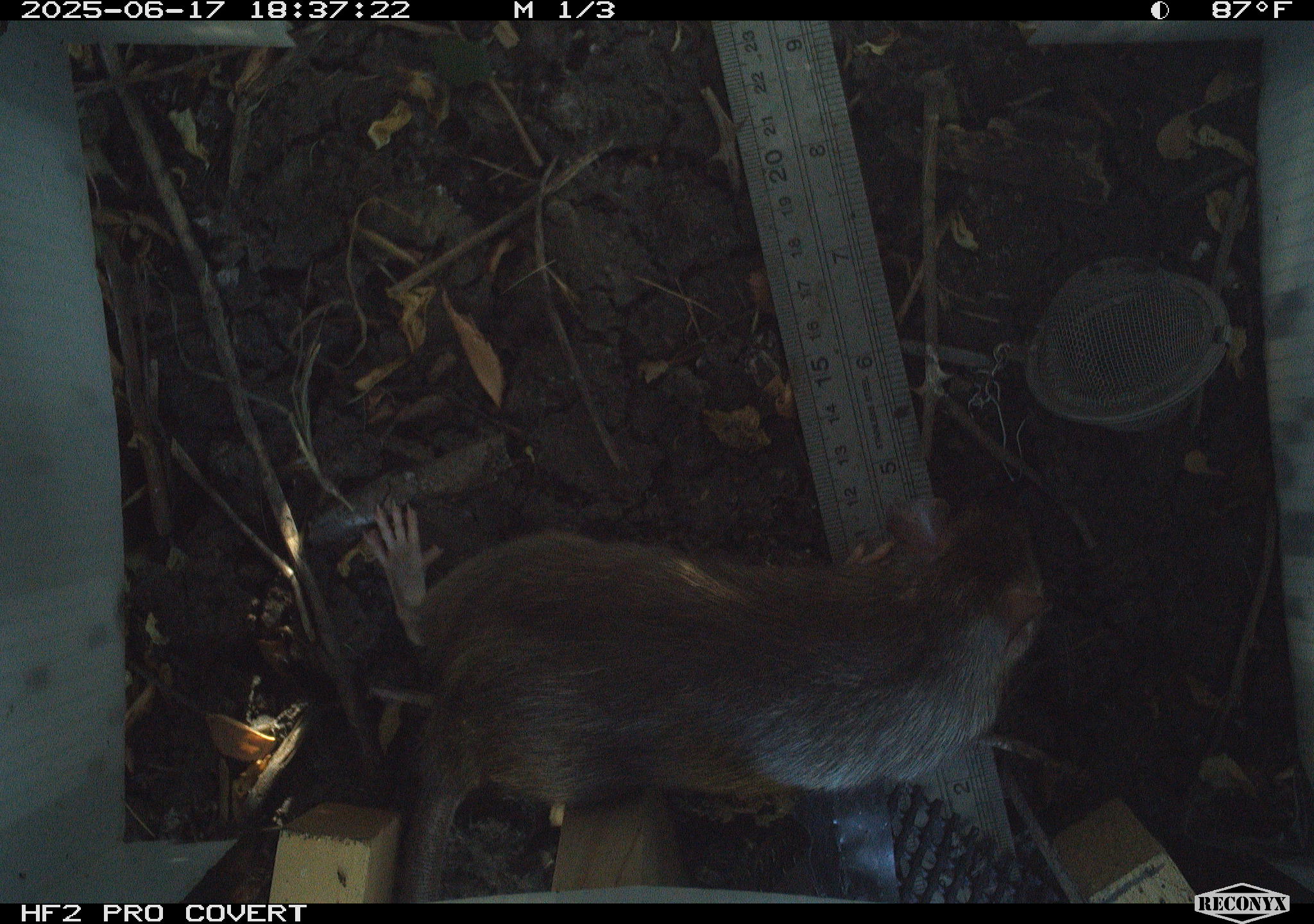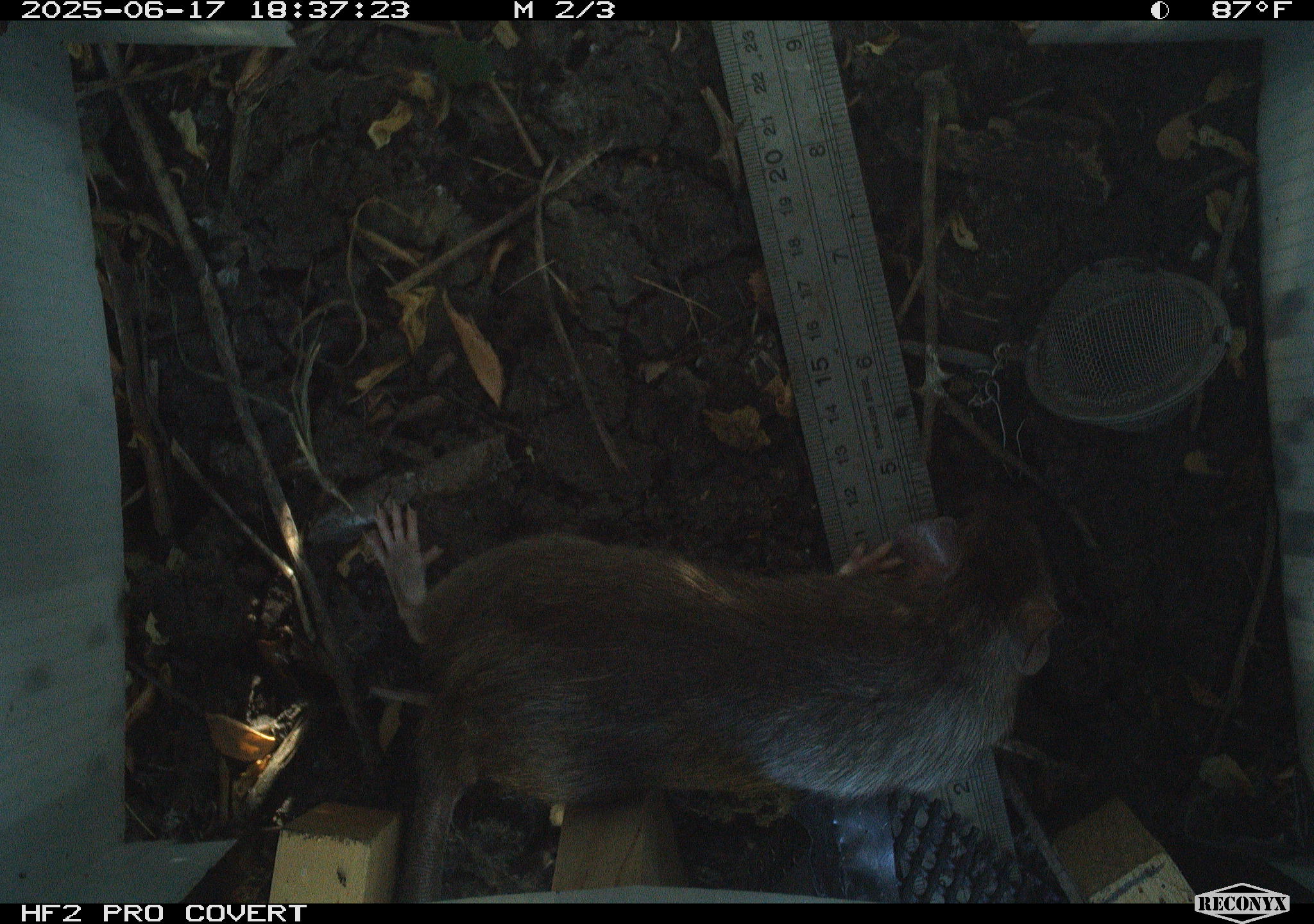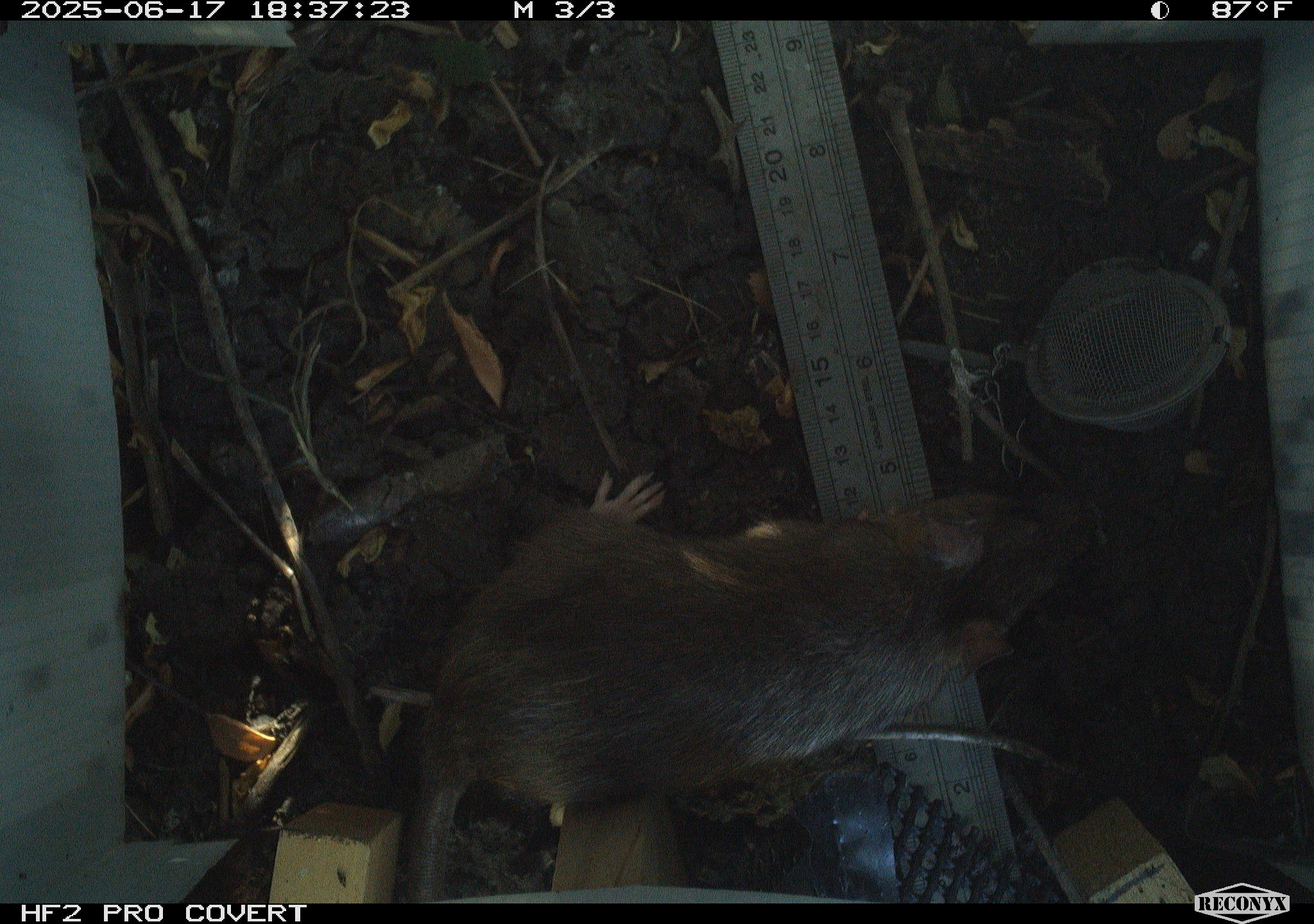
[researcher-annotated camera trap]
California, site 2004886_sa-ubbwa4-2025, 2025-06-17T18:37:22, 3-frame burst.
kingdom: Animalia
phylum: Chordata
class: Mammalia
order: Rodentia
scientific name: Rodentia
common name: rodent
Rodent (Rodentia).